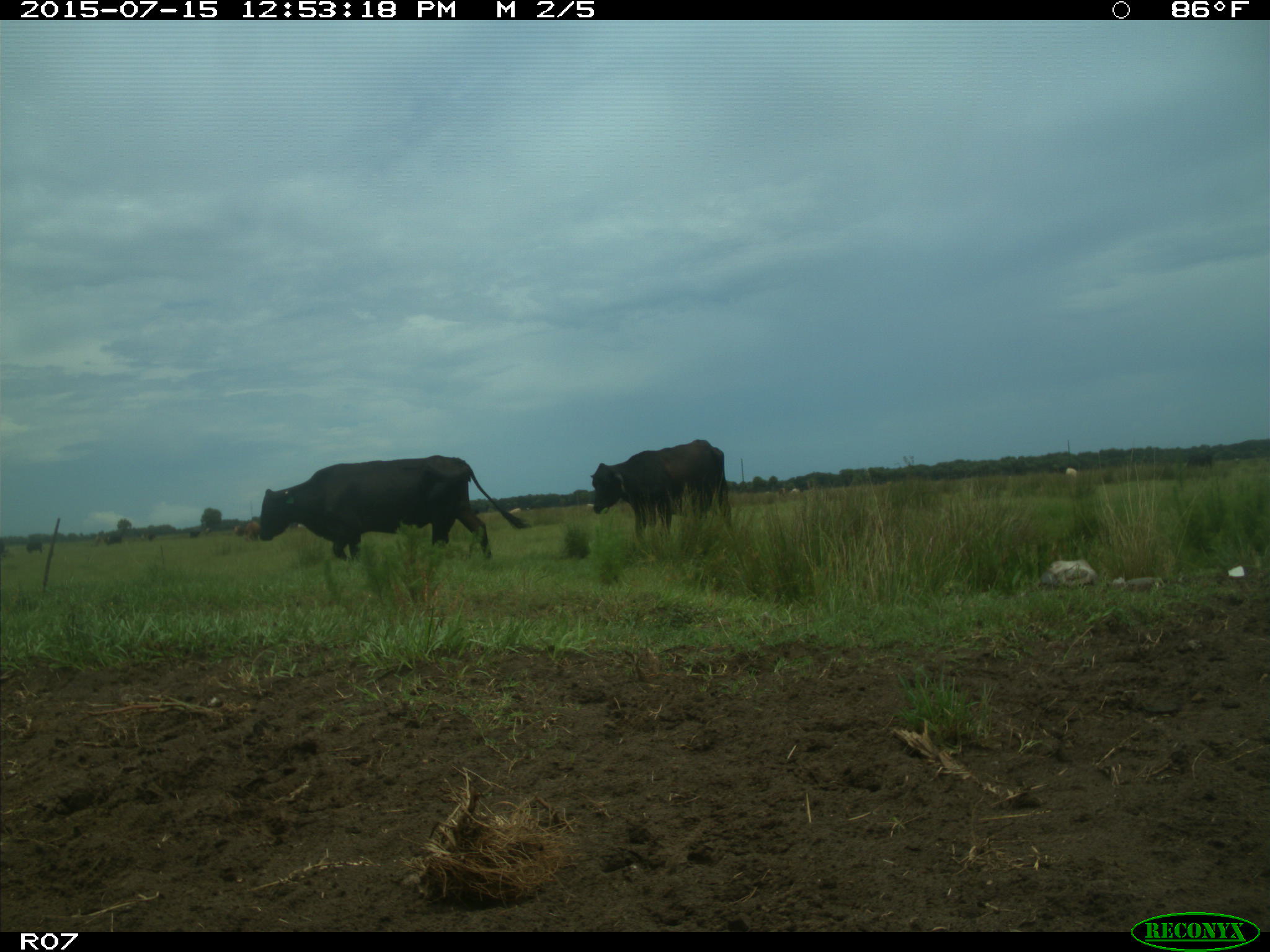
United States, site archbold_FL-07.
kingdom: Animalia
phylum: Chordata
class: Mammalia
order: Artiodactyla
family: Bovidae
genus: Bos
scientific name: Bos taurus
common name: domestic cow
Bos taurus (domestic cow).